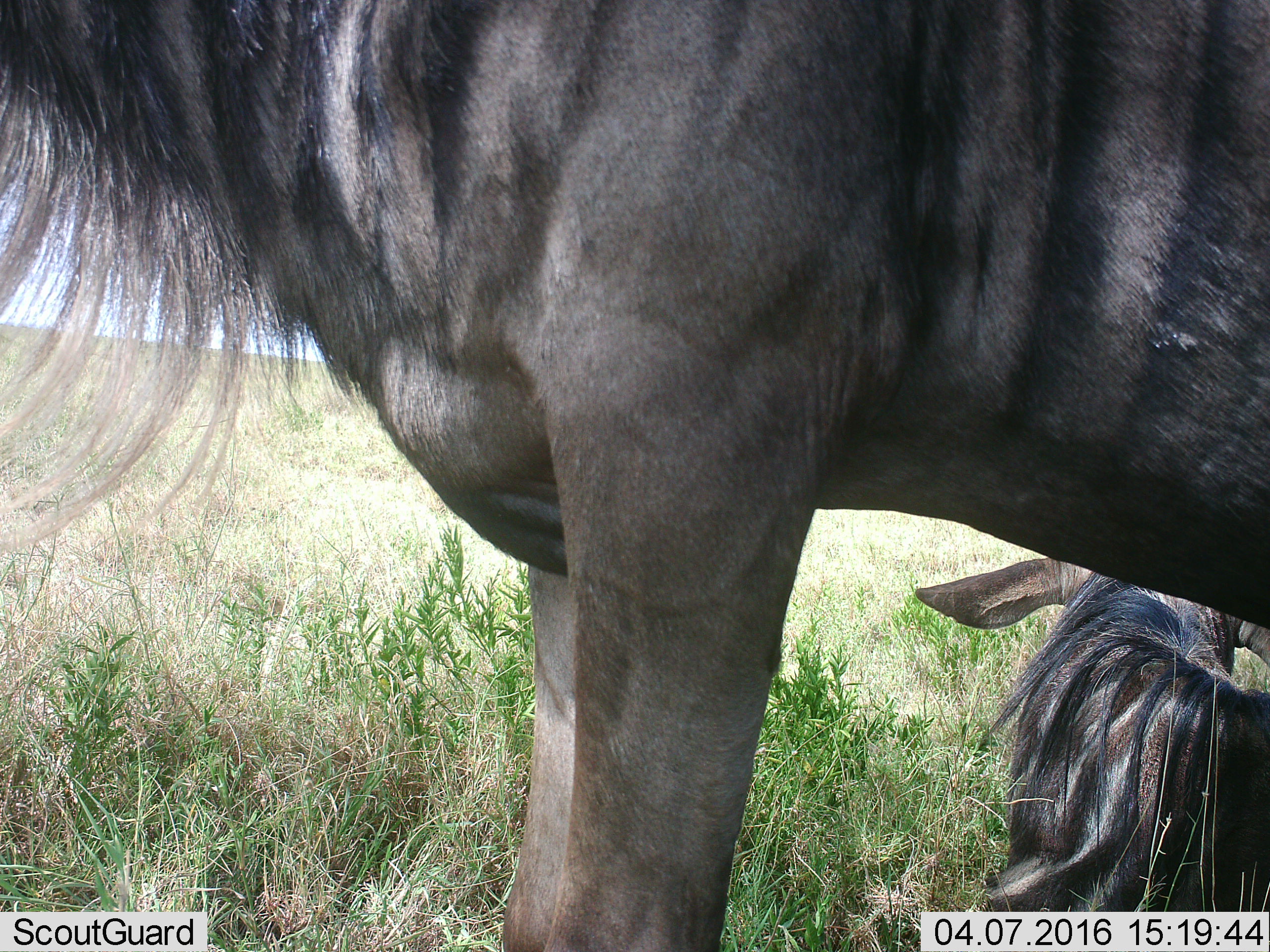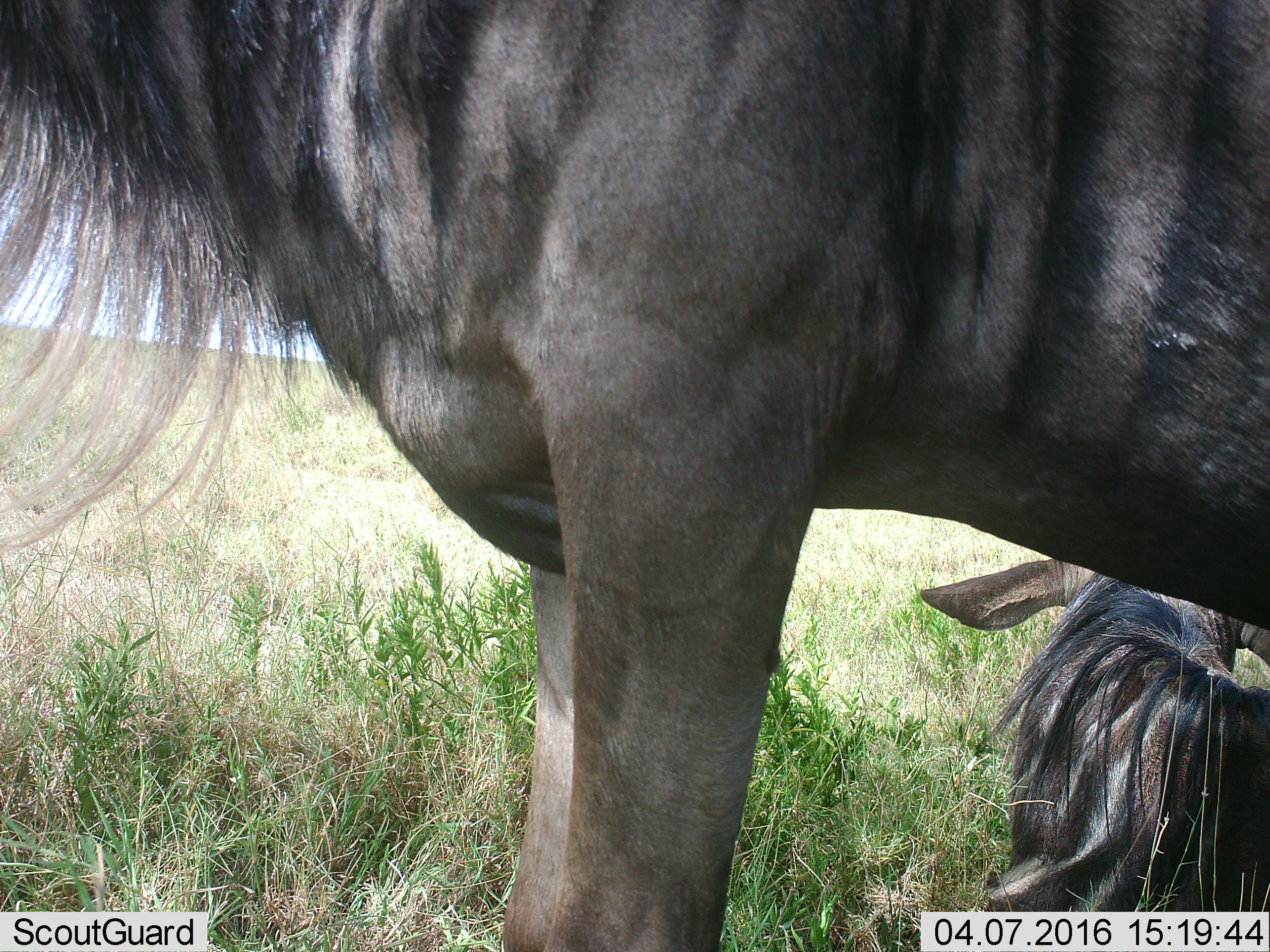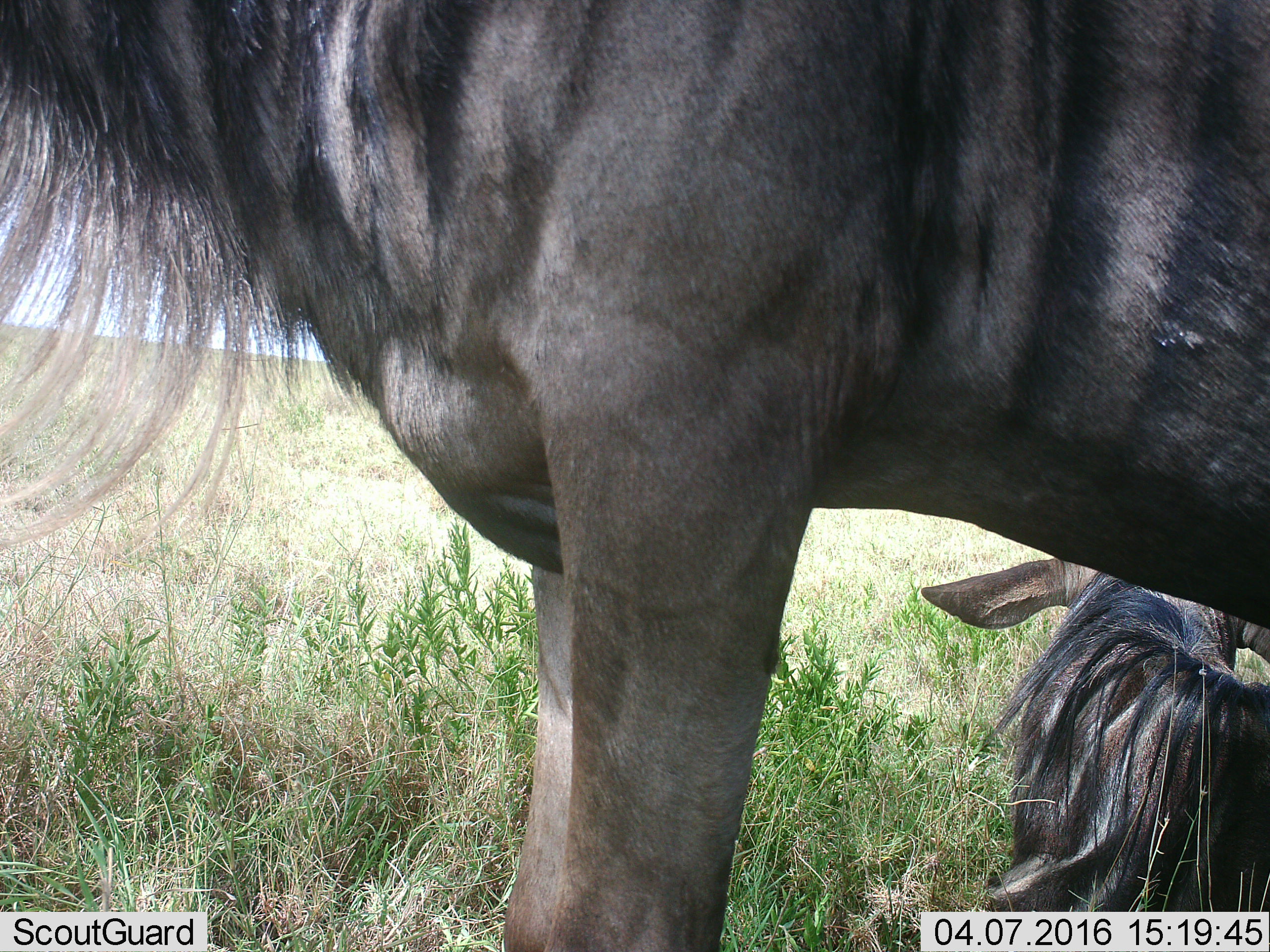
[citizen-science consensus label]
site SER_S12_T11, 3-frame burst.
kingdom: Animalia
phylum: Chordata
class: Mammalia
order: Artiodactyla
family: Bovidae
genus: Connochaetes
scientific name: Connochaetes taurinus taurinus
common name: blue wildebeest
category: wildebeestblue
Wildebeestblue (blue wildebeest) (Connochaetes taurinus taurinus), count 2. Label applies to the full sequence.